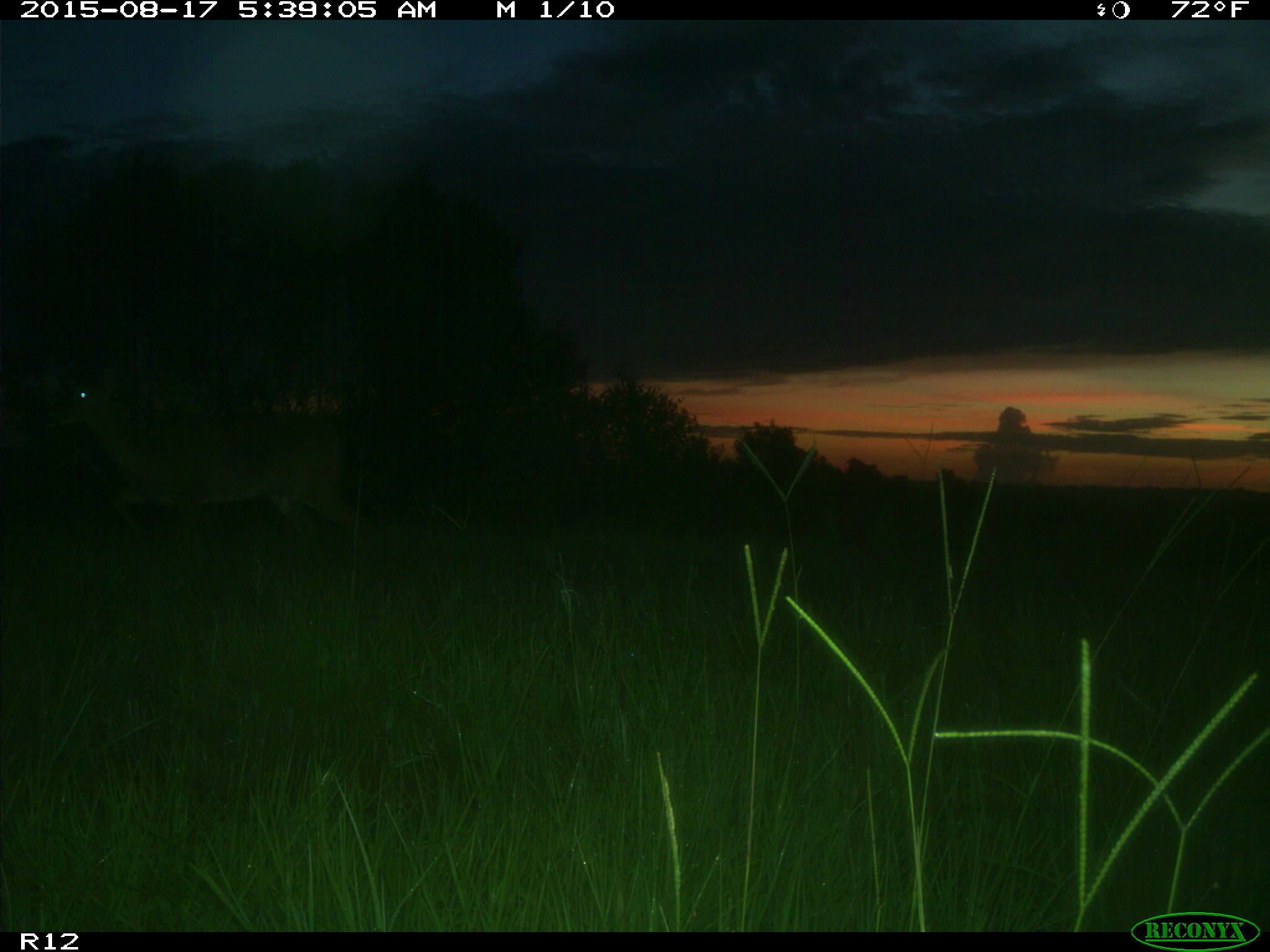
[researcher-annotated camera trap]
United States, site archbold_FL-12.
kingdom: Animalia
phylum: Chordata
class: Mammalia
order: Artiodactyla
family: Cervidae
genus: Odocoileus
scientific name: Odocoileus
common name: deer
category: unidentified deer